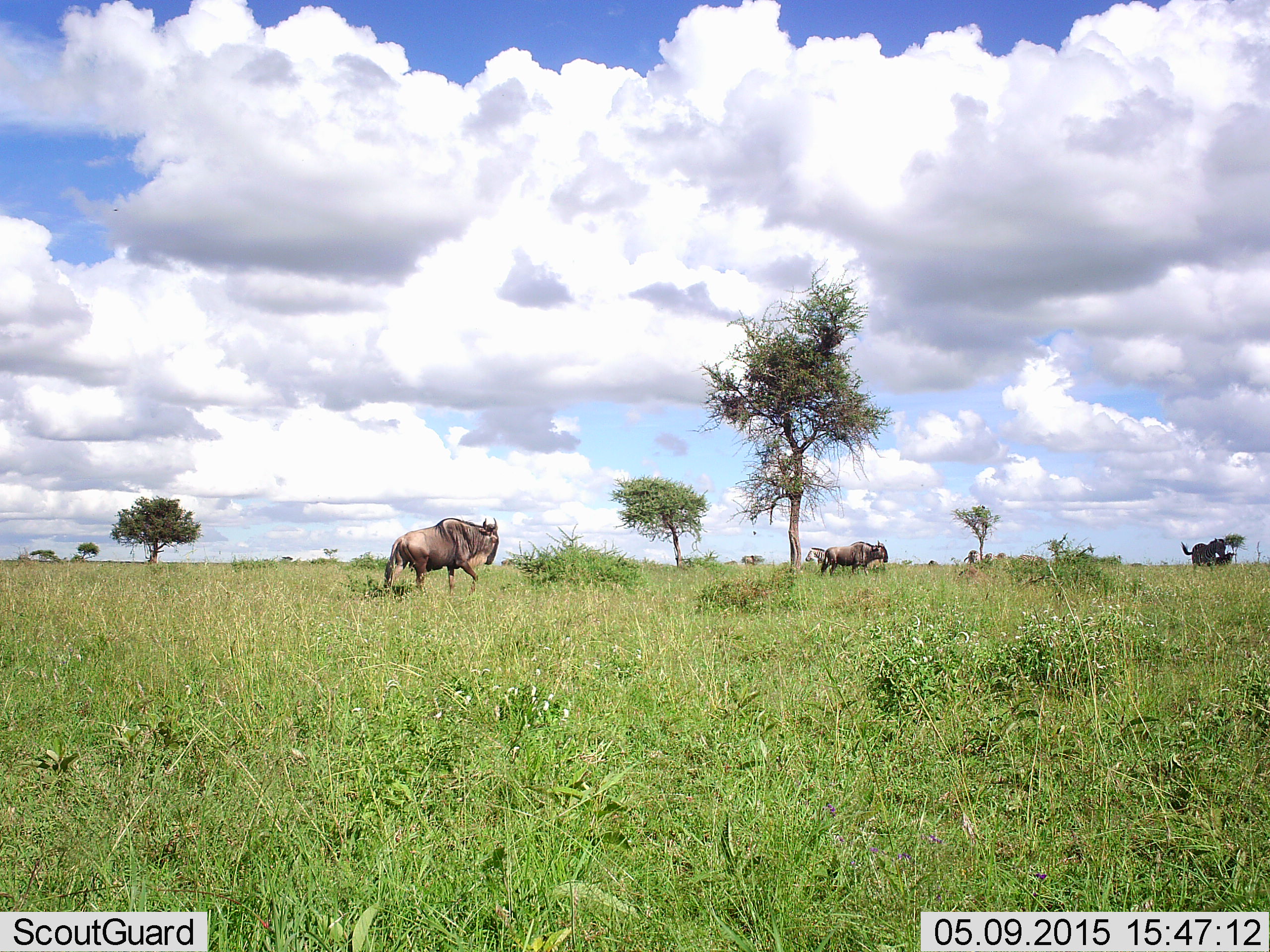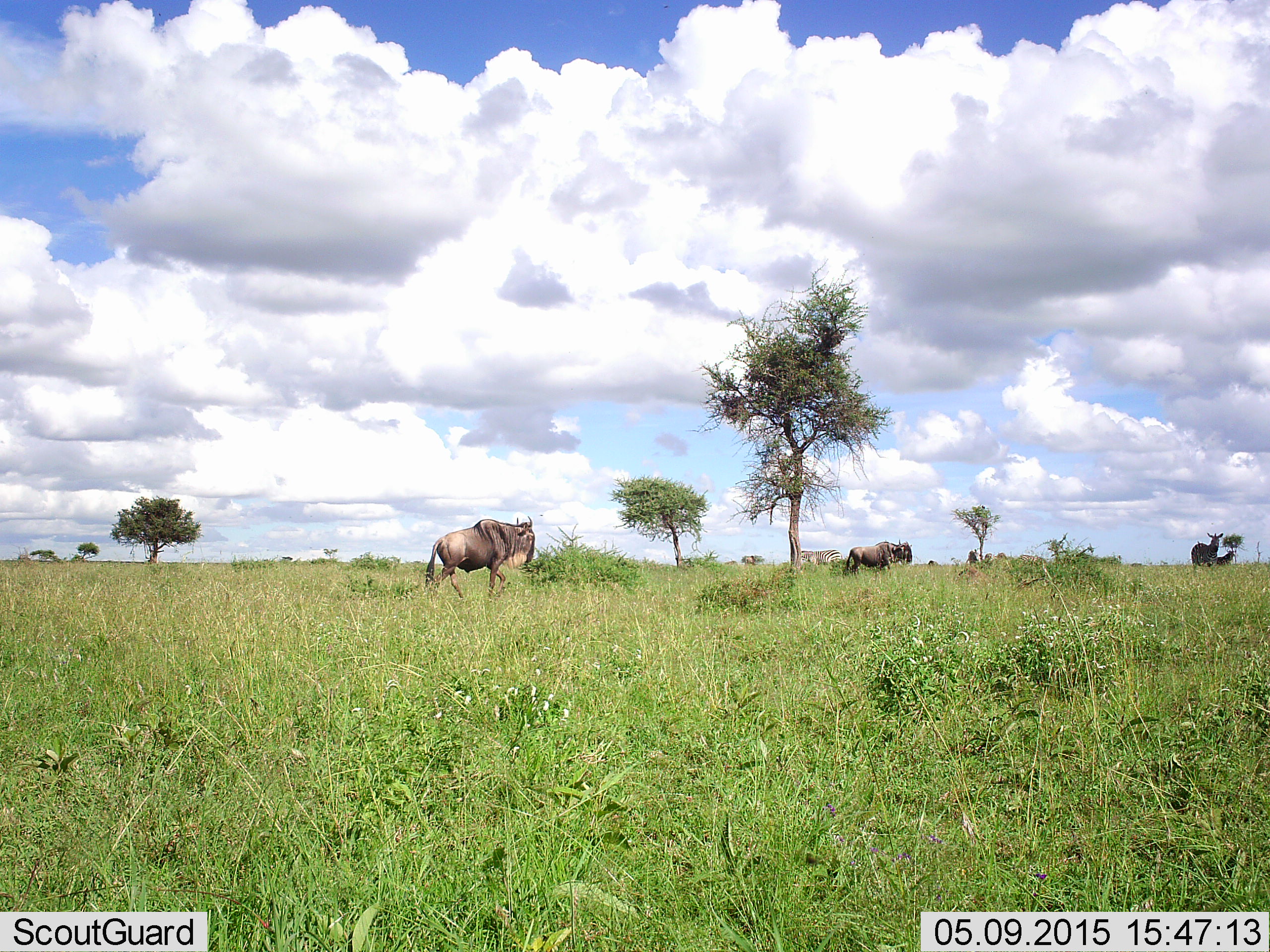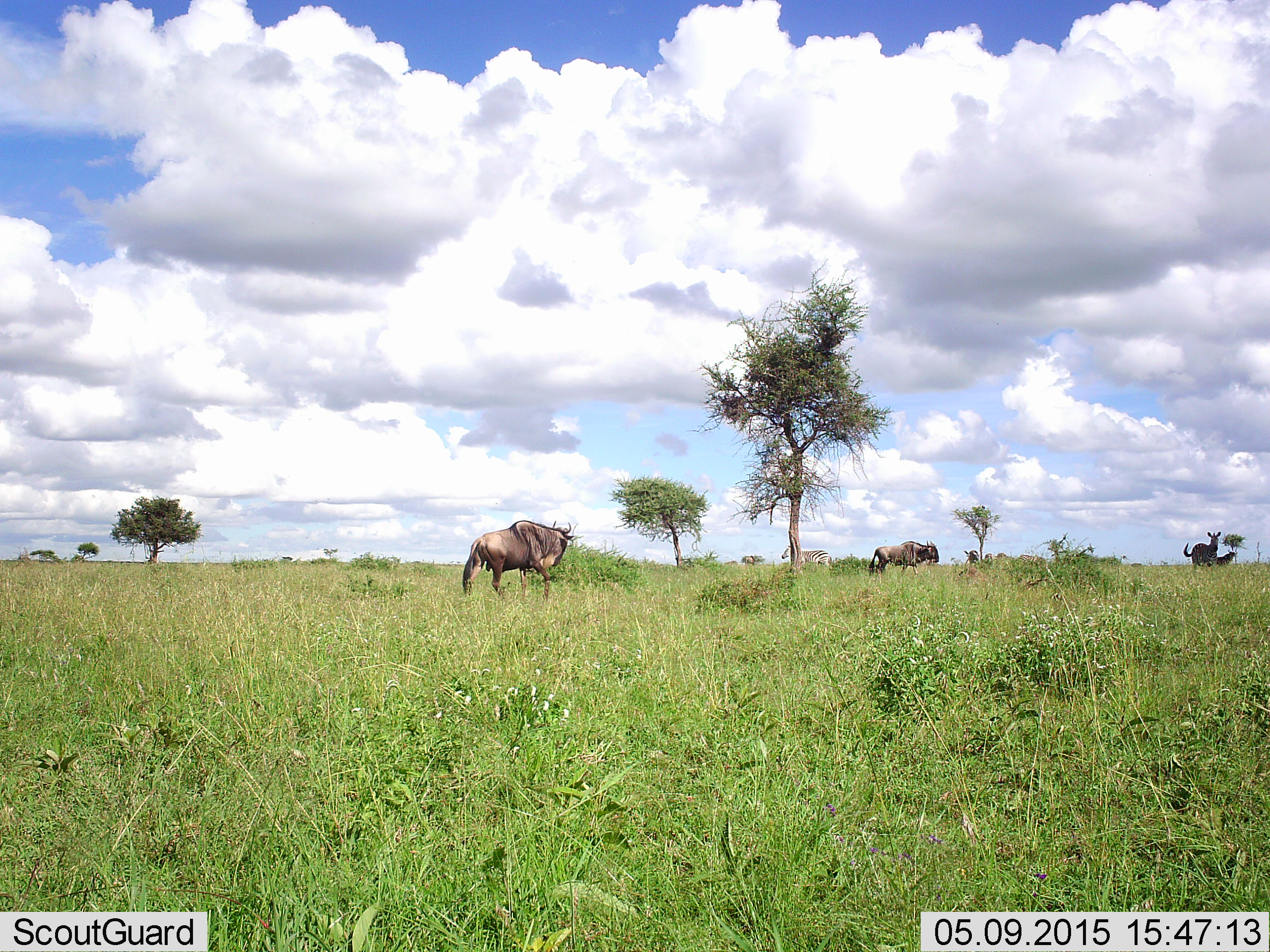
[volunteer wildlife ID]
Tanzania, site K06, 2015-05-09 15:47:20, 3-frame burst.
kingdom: Animalia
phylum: Chordata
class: Mammalia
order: Artiodactyla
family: Bovidae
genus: Connochaetes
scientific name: Connochaetes taurinus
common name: blue wildebeest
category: wildebeest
Wildebeest (blue wildebeest) (Connochaetes taurinus), count 3. Behavior (volunteer vote fractions): standing 31%, resting 12%, moving 88%, interacting 0%. Young present (vote fraction): 0%. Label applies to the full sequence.